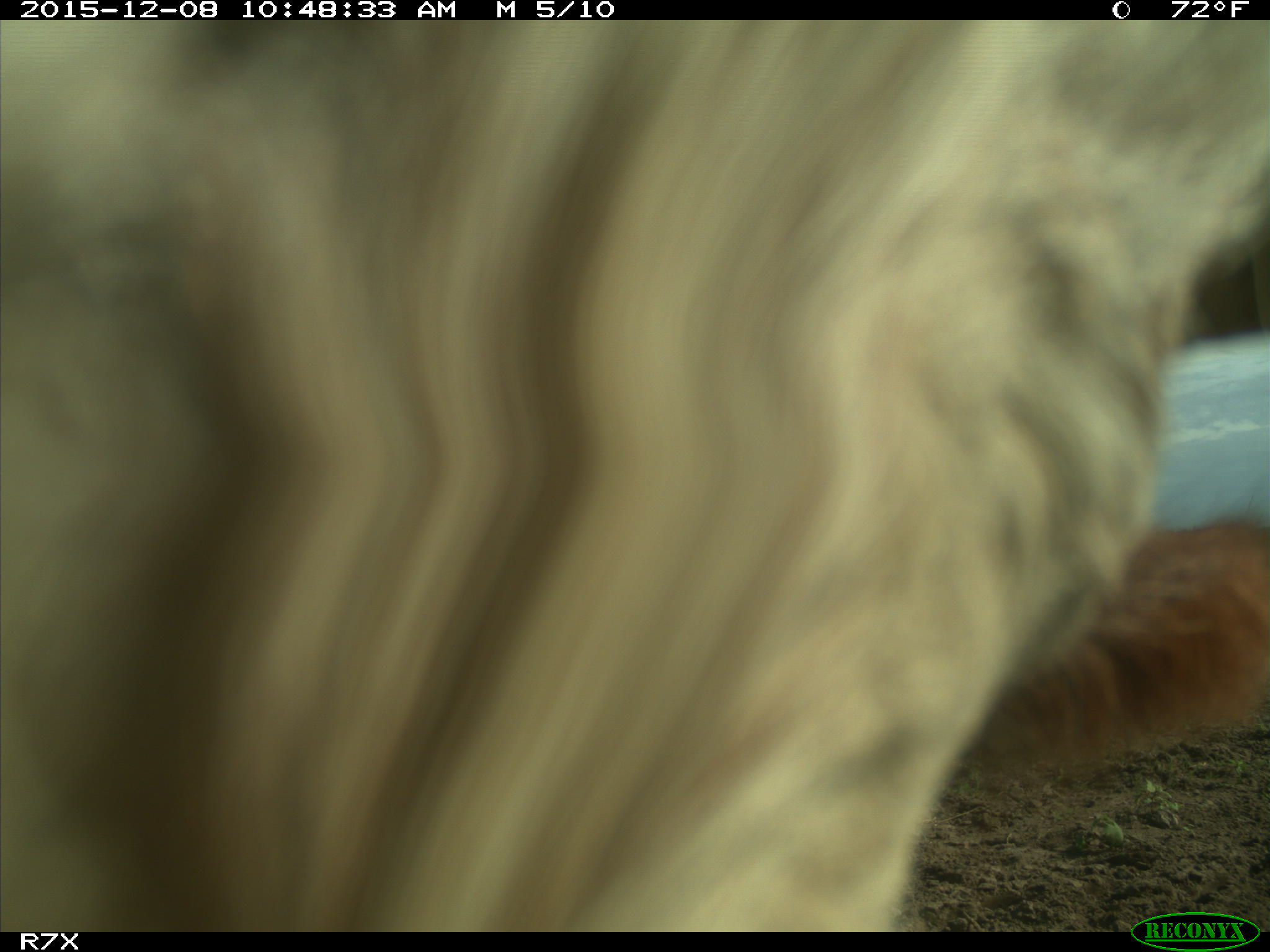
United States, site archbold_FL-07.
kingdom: Animalia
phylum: Chordata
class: Mammalia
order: Artiodactyla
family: Bovidae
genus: Bos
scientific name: Bos taurus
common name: domestic cow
Bos taurus (domestic cow).